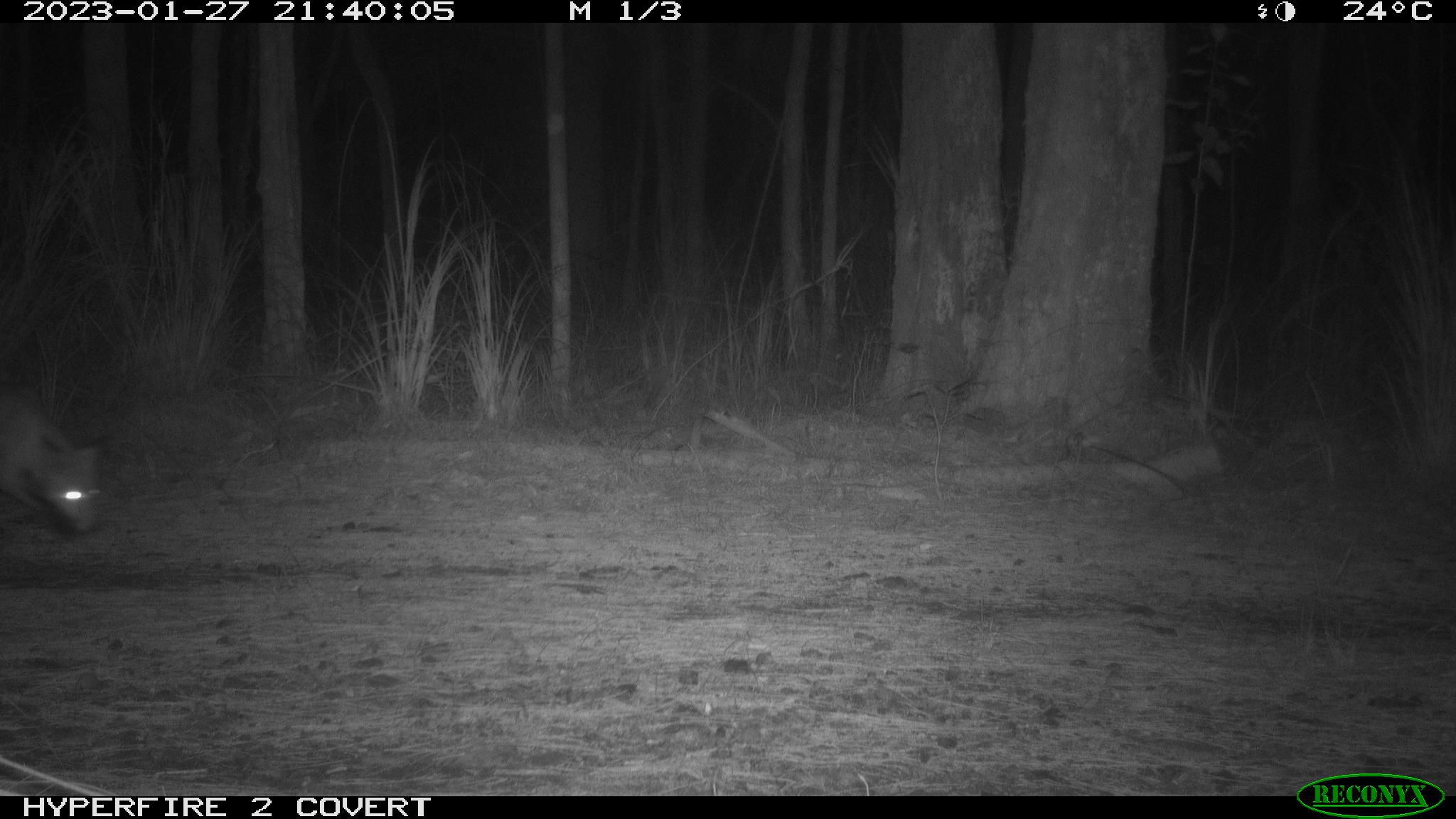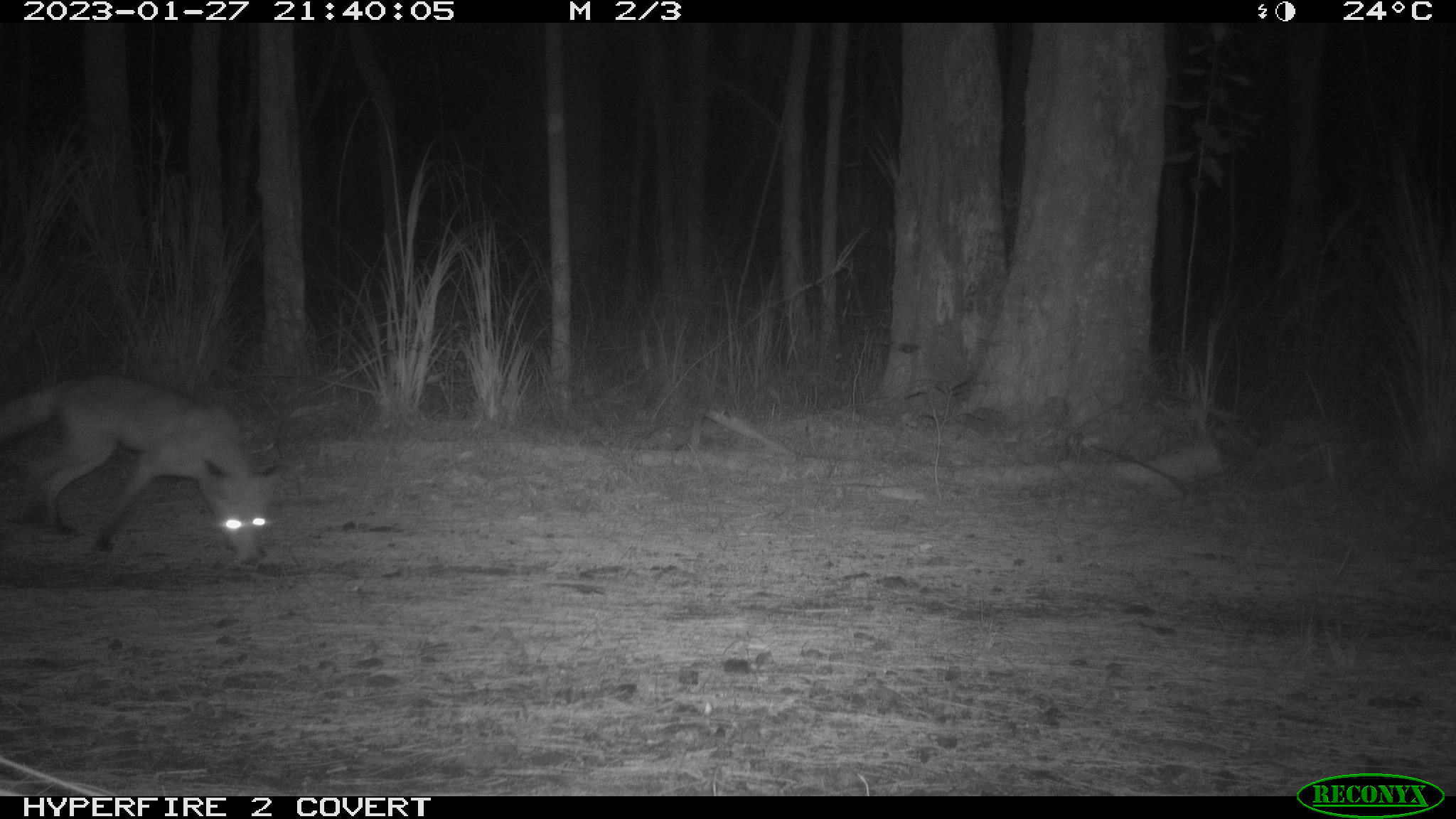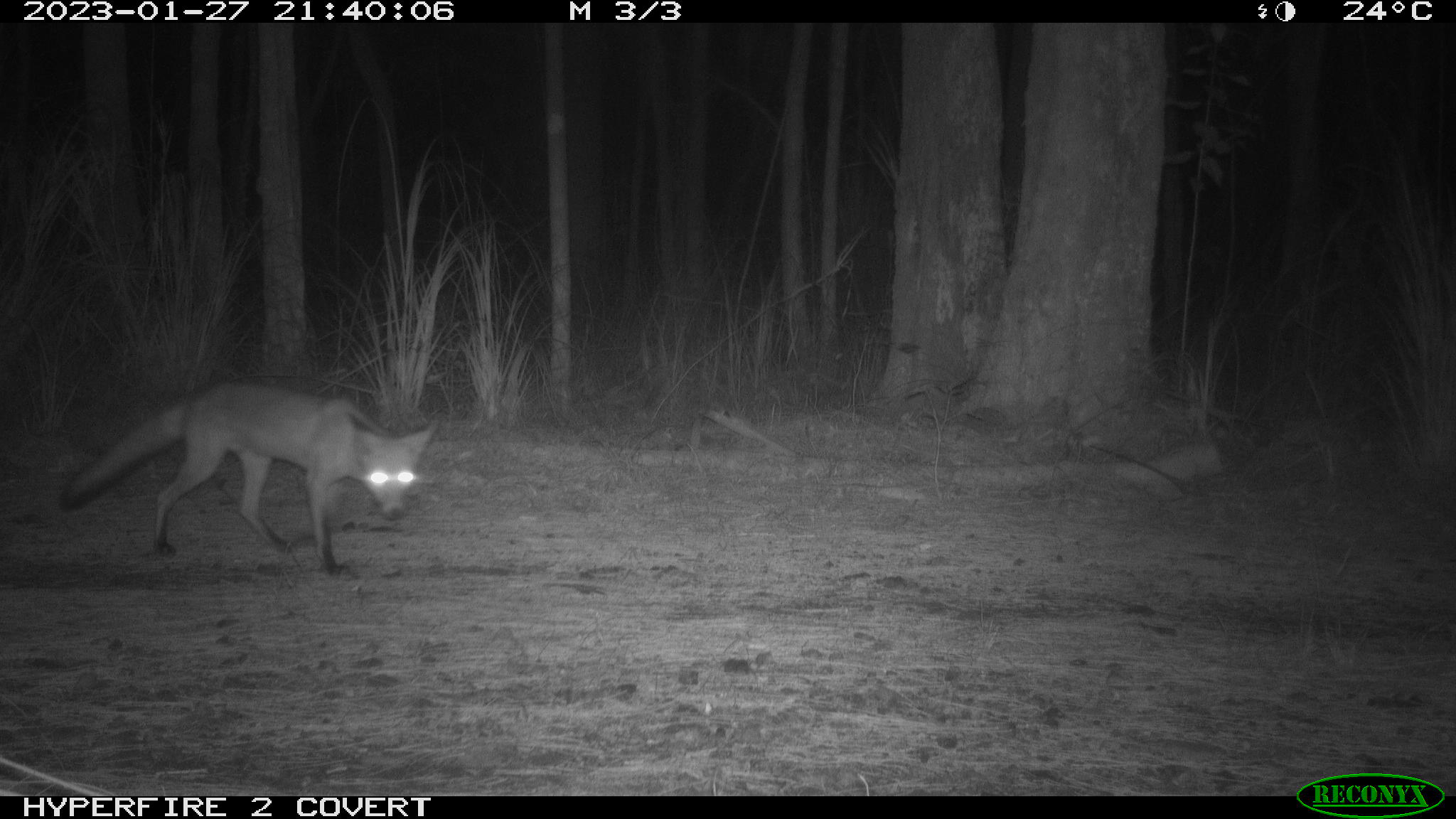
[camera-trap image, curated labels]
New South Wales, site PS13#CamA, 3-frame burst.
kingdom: Animalia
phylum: Chordata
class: Mammalia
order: Carnivora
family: Canidae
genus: Vulpes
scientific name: Vulpes vulpes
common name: red fox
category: fox